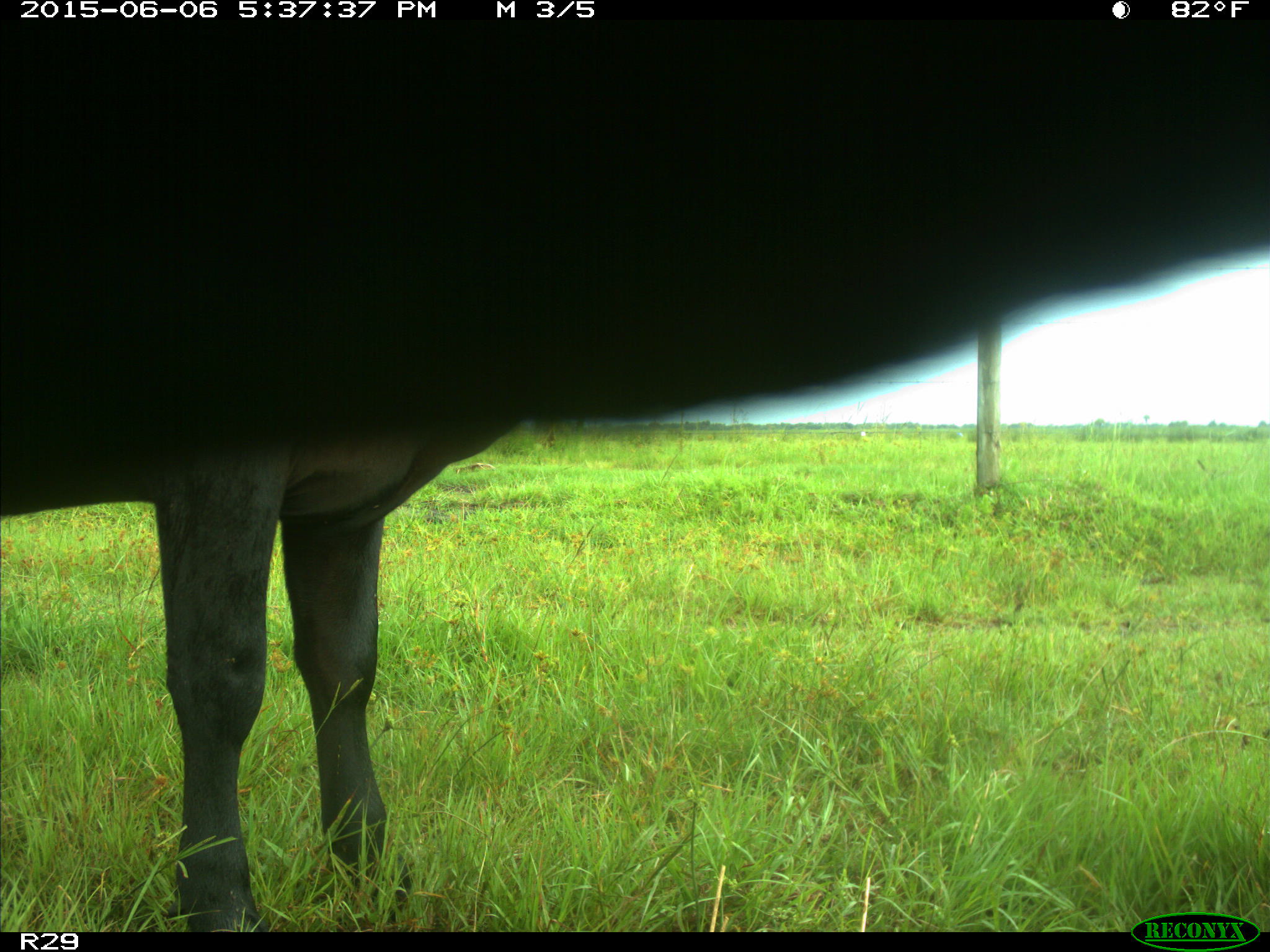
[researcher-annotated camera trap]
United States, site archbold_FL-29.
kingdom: Animalia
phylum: Chordata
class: Mammalia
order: Artiodactyla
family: Bovidae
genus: Bos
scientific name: Bos taurus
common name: domestic cow